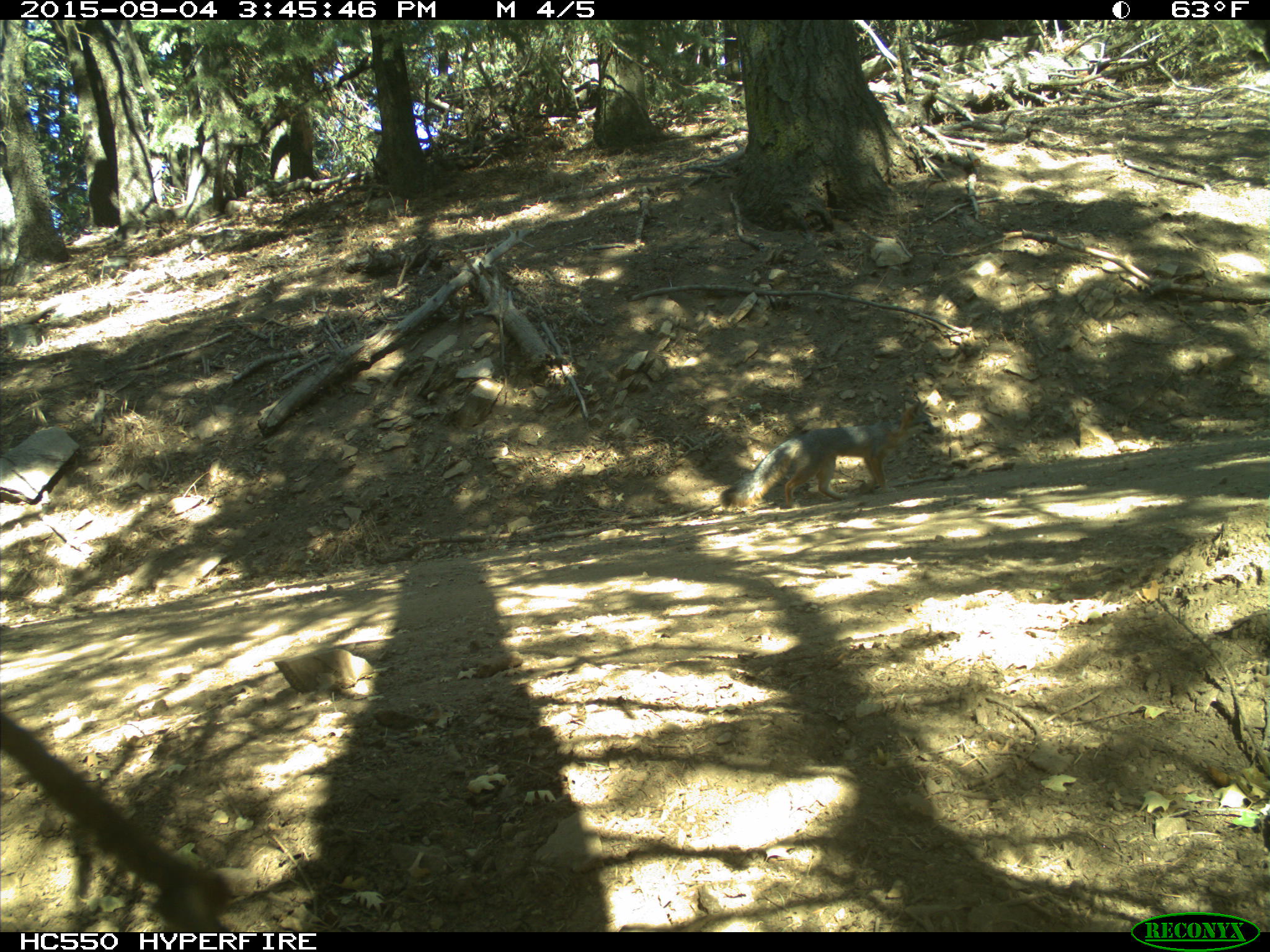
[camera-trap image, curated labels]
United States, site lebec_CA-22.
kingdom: Animalia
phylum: Chordata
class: Mammalia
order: Carnivora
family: Canidae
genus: Urocyon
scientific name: Urocyon cinereoargenteus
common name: gray fox